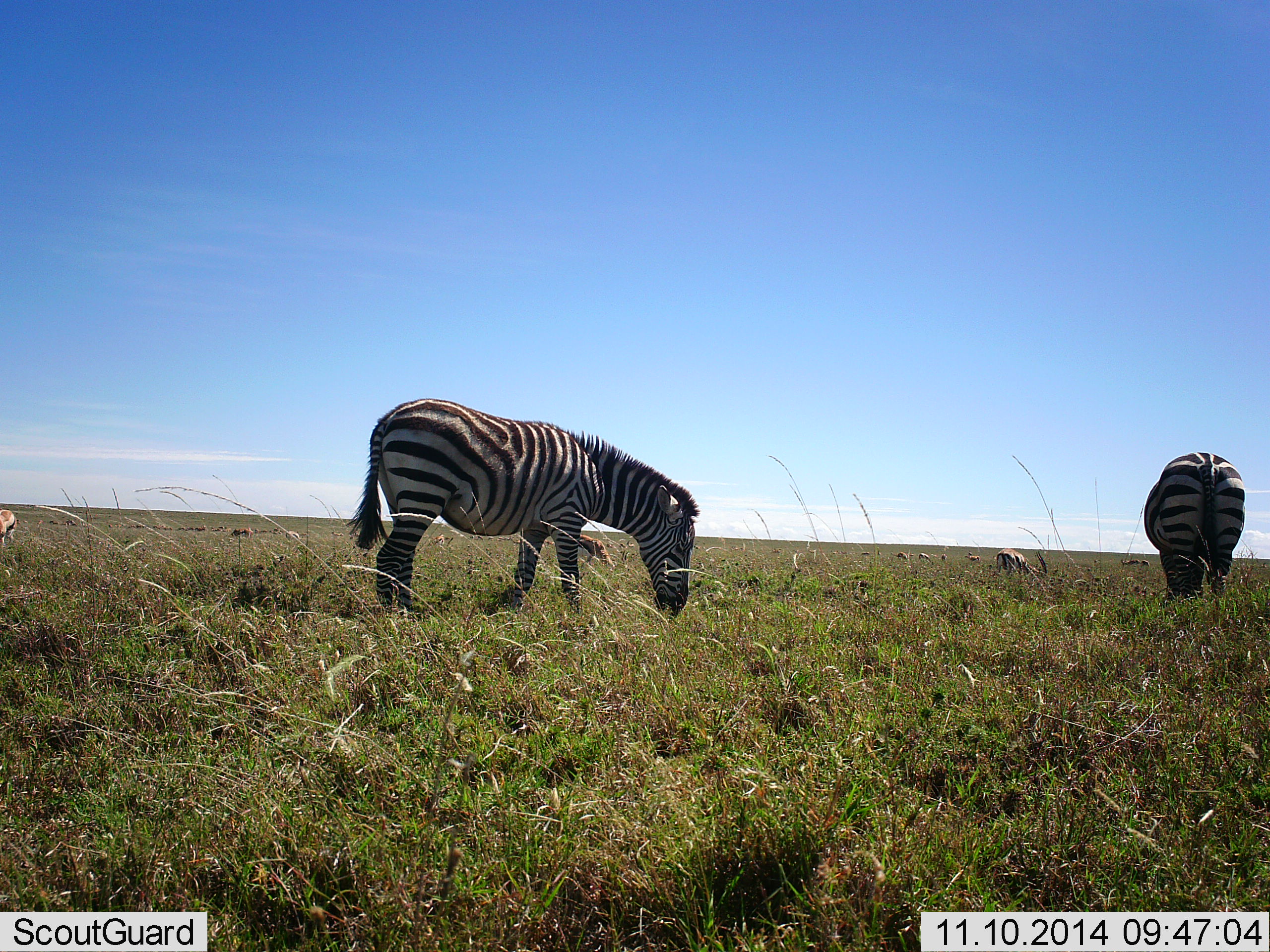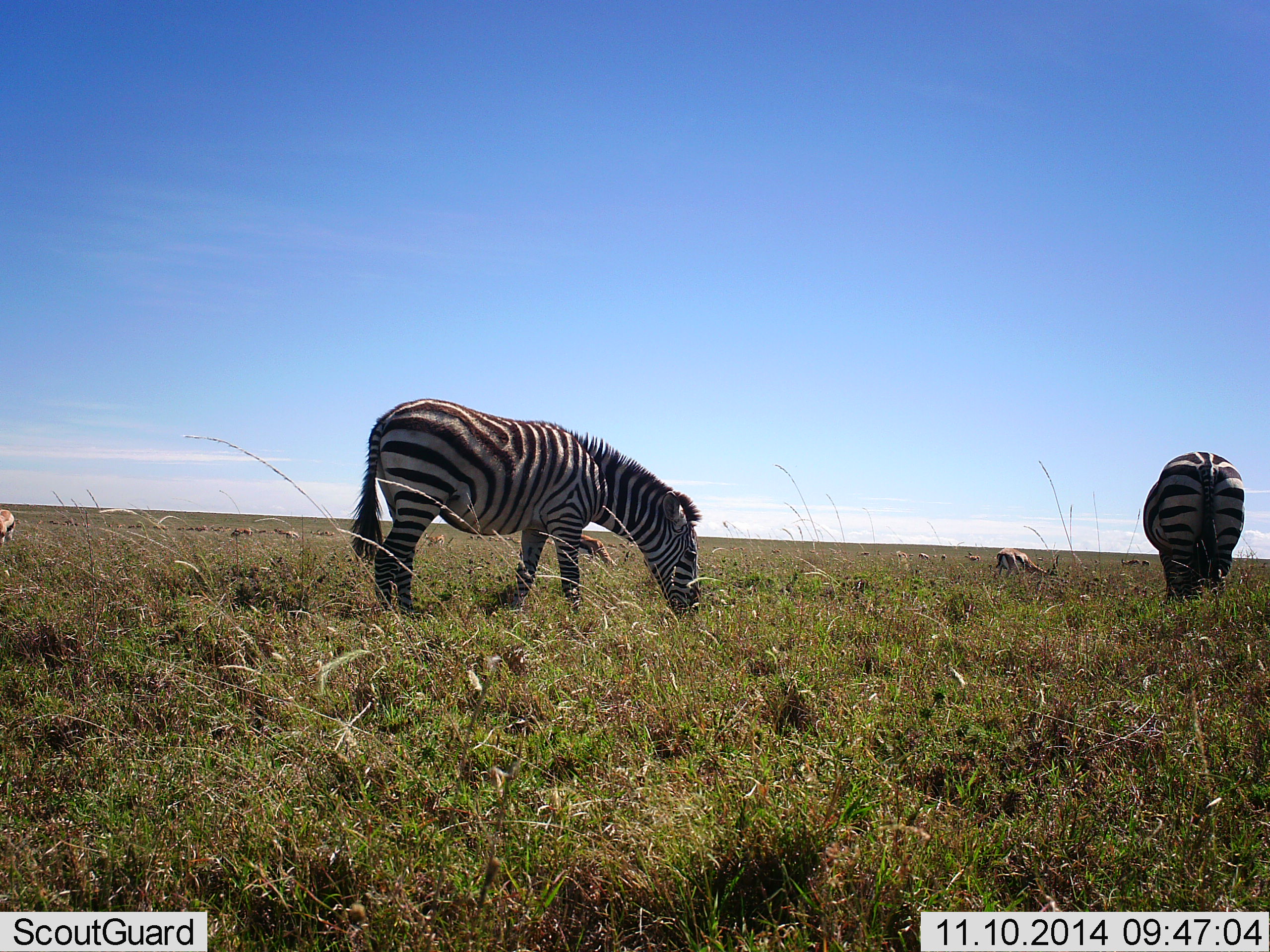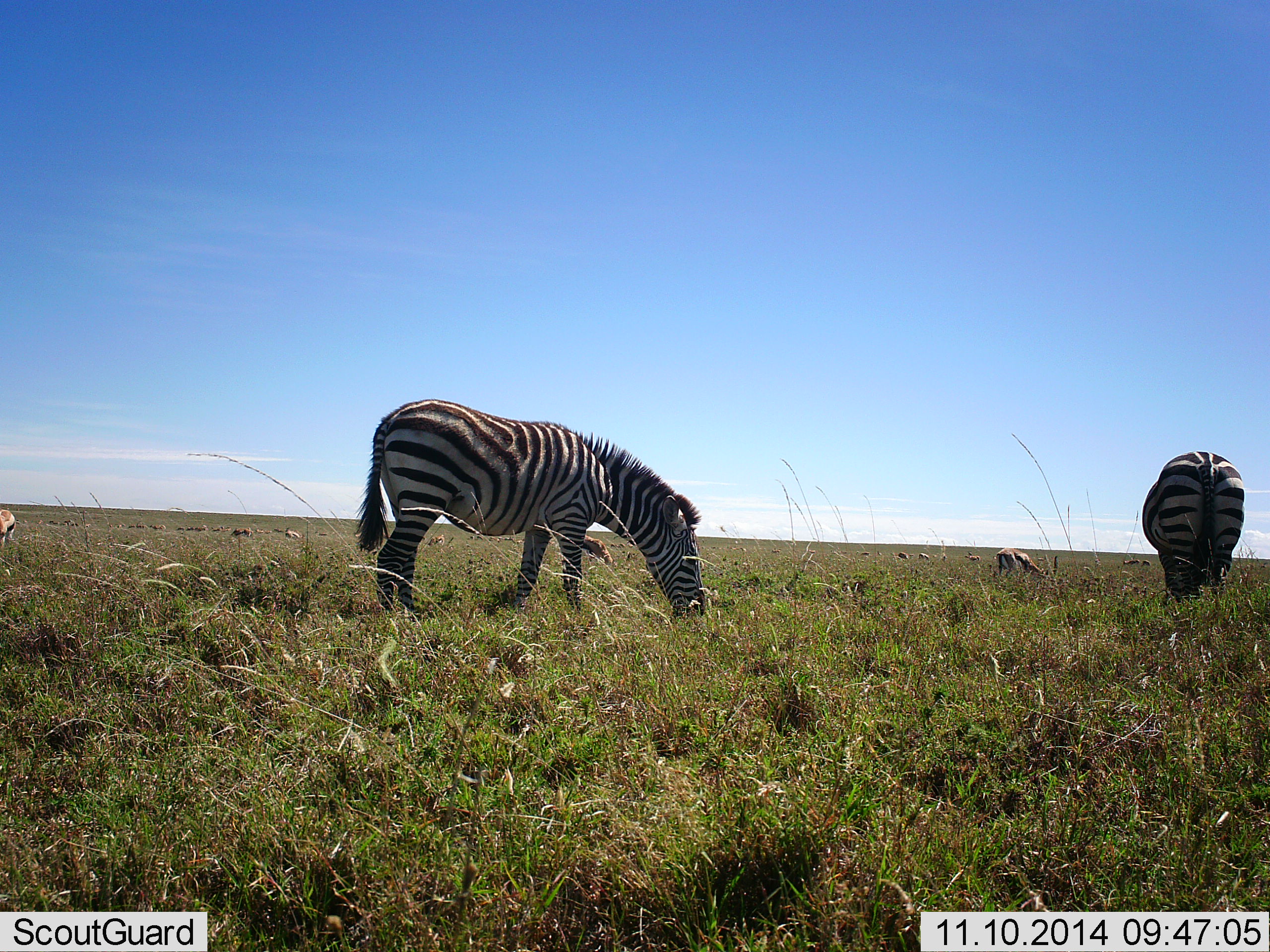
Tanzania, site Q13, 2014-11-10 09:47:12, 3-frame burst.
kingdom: Animalia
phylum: Chordata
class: Mammalia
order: Artiodactyla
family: Bovidae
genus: Eudorcas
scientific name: Eudorcas thomsonii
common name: thomson's gazelle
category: gazellethomsons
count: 7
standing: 10%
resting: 0%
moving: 0%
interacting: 0%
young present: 0%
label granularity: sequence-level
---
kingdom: Animalia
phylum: Chordata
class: Mammalia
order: Perissodactyla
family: Equidae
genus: Equus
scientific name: Equus quagga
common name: plains zebra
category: zebra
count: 2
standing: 25%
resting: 0%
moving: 0%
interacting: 0%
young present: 0%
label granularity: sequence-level